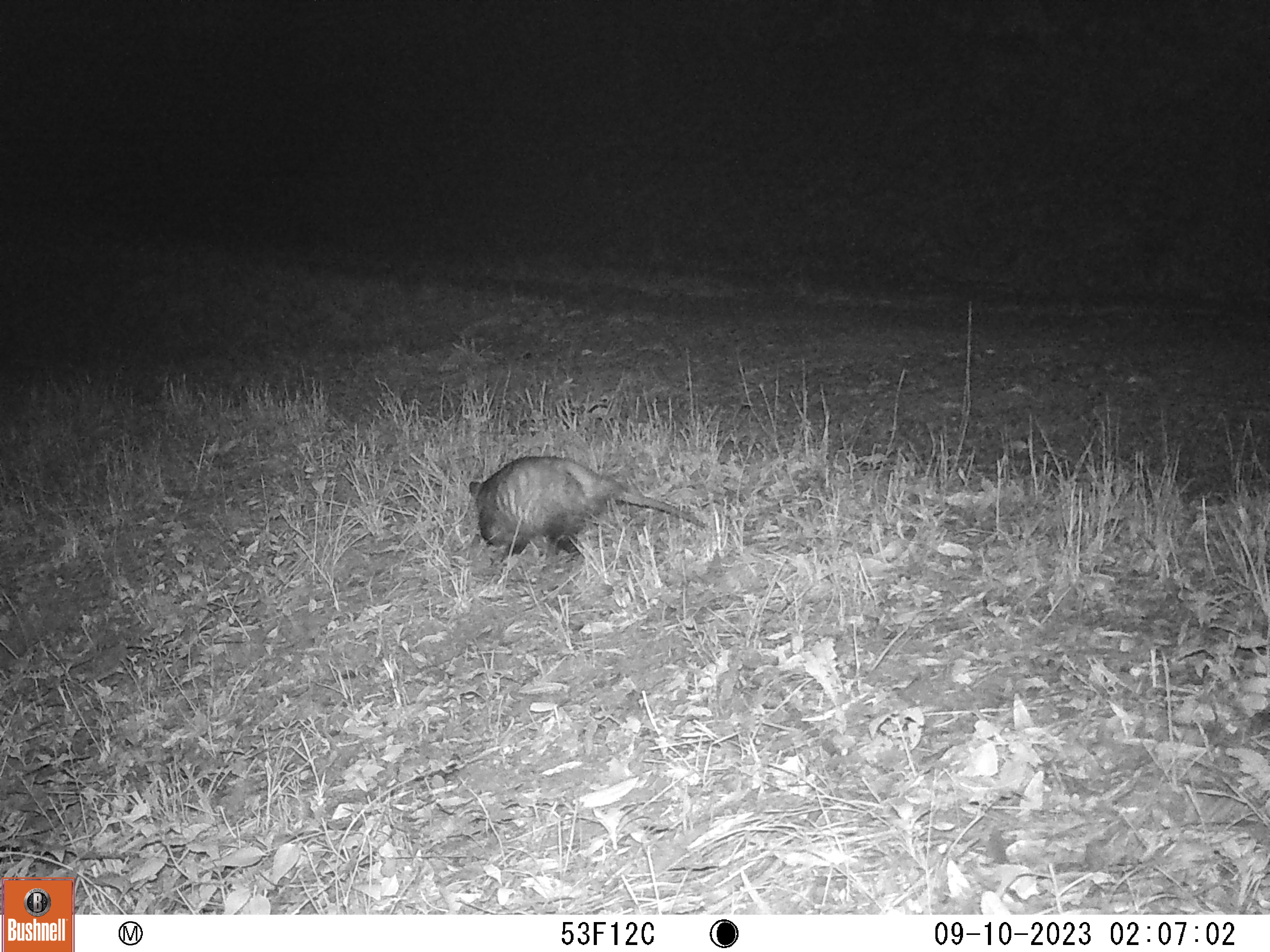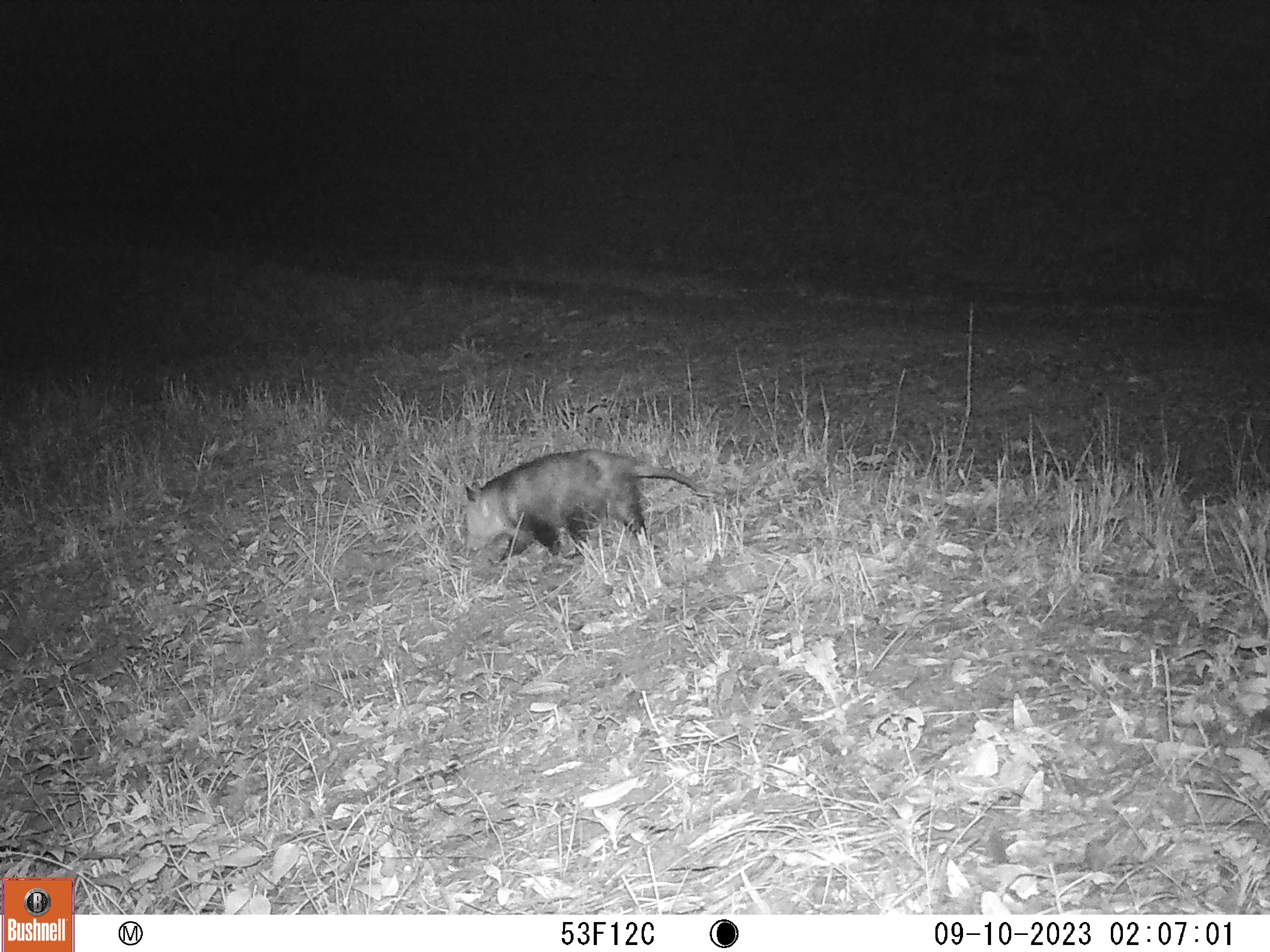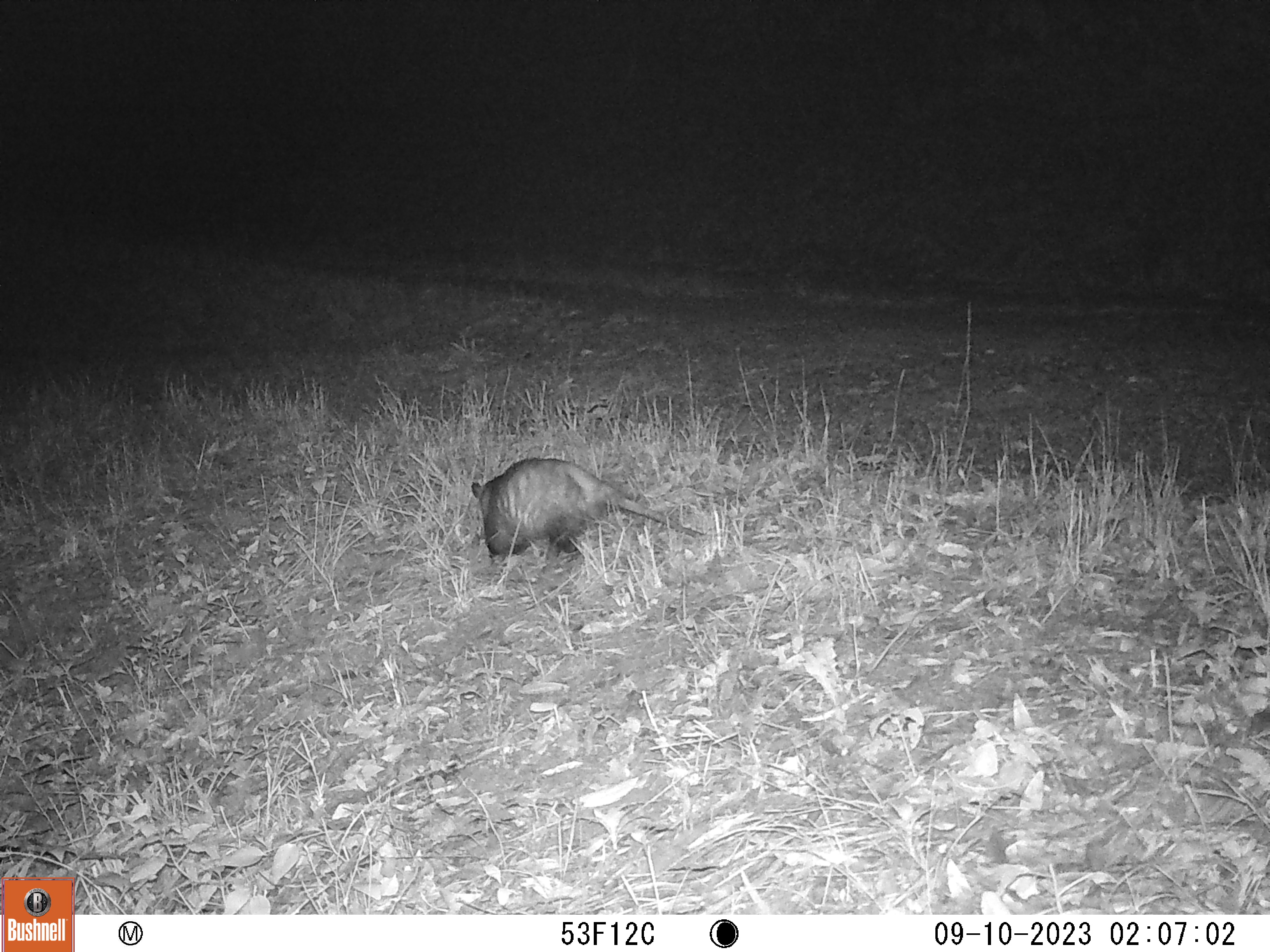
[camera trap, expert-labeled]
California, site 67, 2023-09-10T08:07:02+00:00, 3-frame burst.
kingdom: Animalia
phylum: Chordata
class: Mammalia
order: Didelphimorphia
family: Didelphidae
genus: Didelphis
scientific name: Didelphis virginiana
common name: virginia opossum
Virginia opossum (Didelphis virginiana).